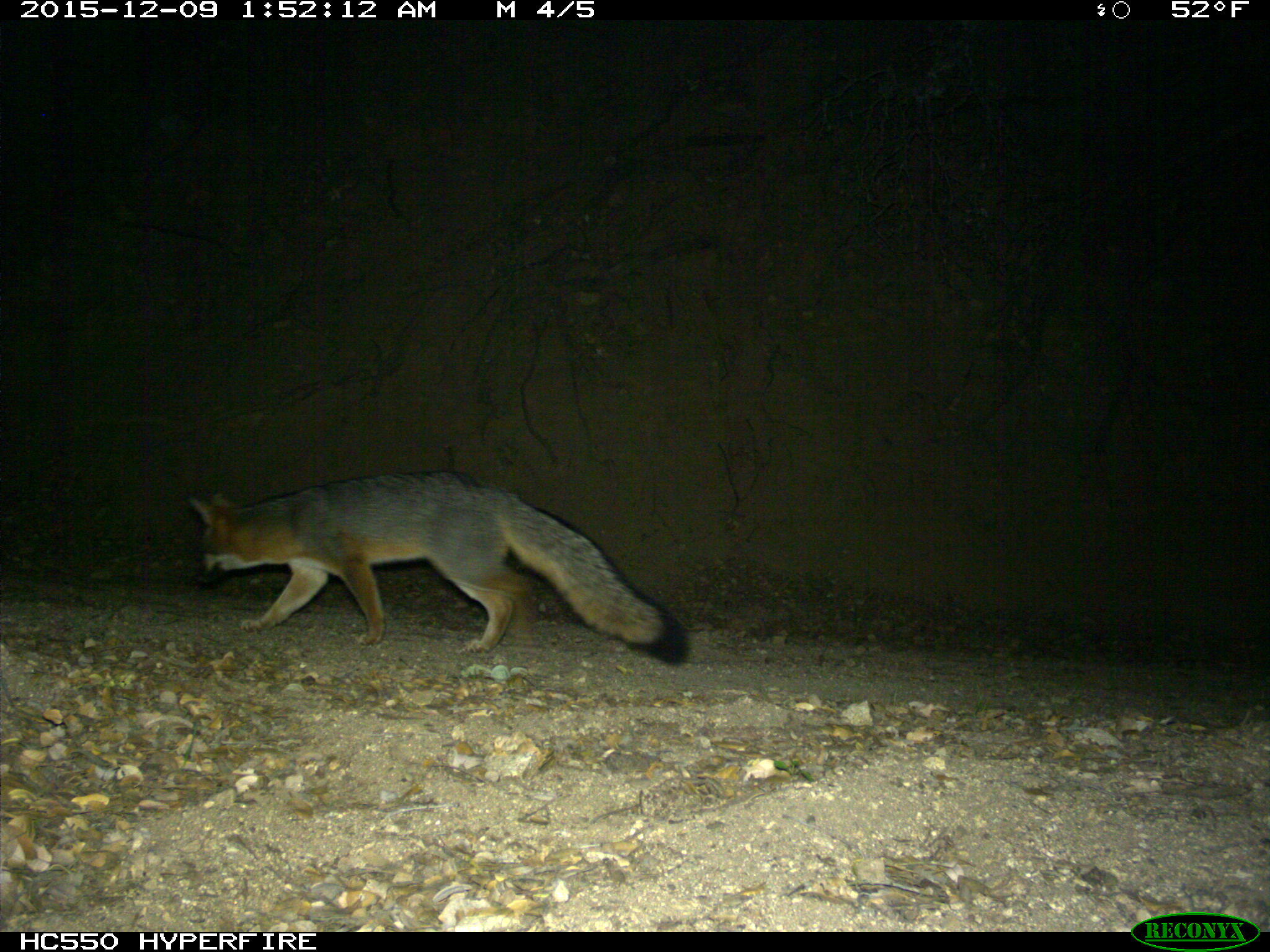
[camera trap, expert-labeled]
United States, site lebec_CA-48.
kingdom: Animalia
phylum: Chordata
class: Mammalia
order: Carnivora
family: Canidae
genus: Urocyon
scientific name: Urocyon cinereoargenteus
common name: gray fox